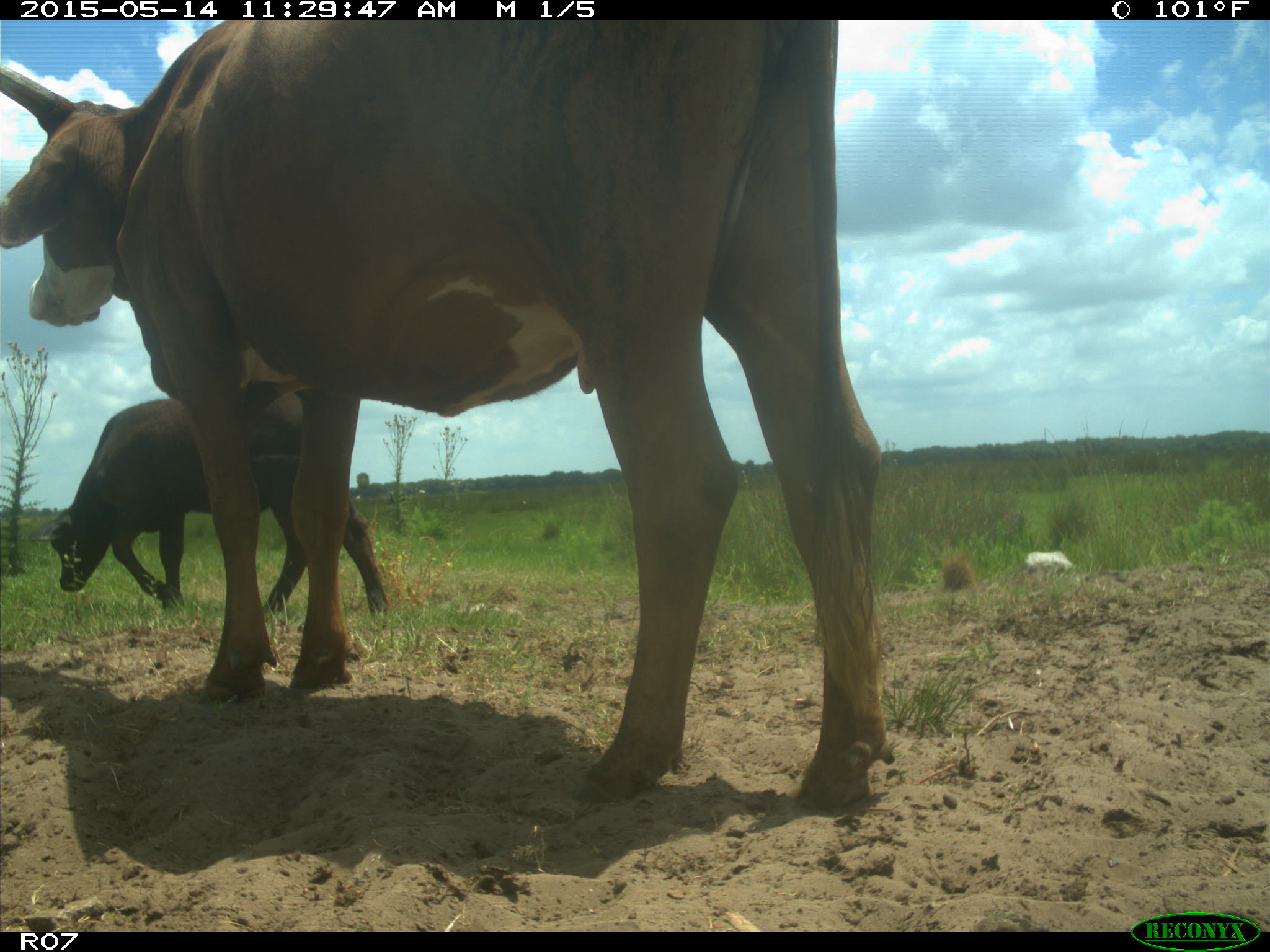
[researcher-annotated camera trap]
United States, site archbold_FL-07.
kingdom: Animalia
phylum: Chordata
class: Mammalia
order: Artiodactyla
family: Bovidae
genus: Bos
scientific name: Bos taurus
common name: domestic cow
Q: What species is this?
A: Bos taurus (domestic cow).